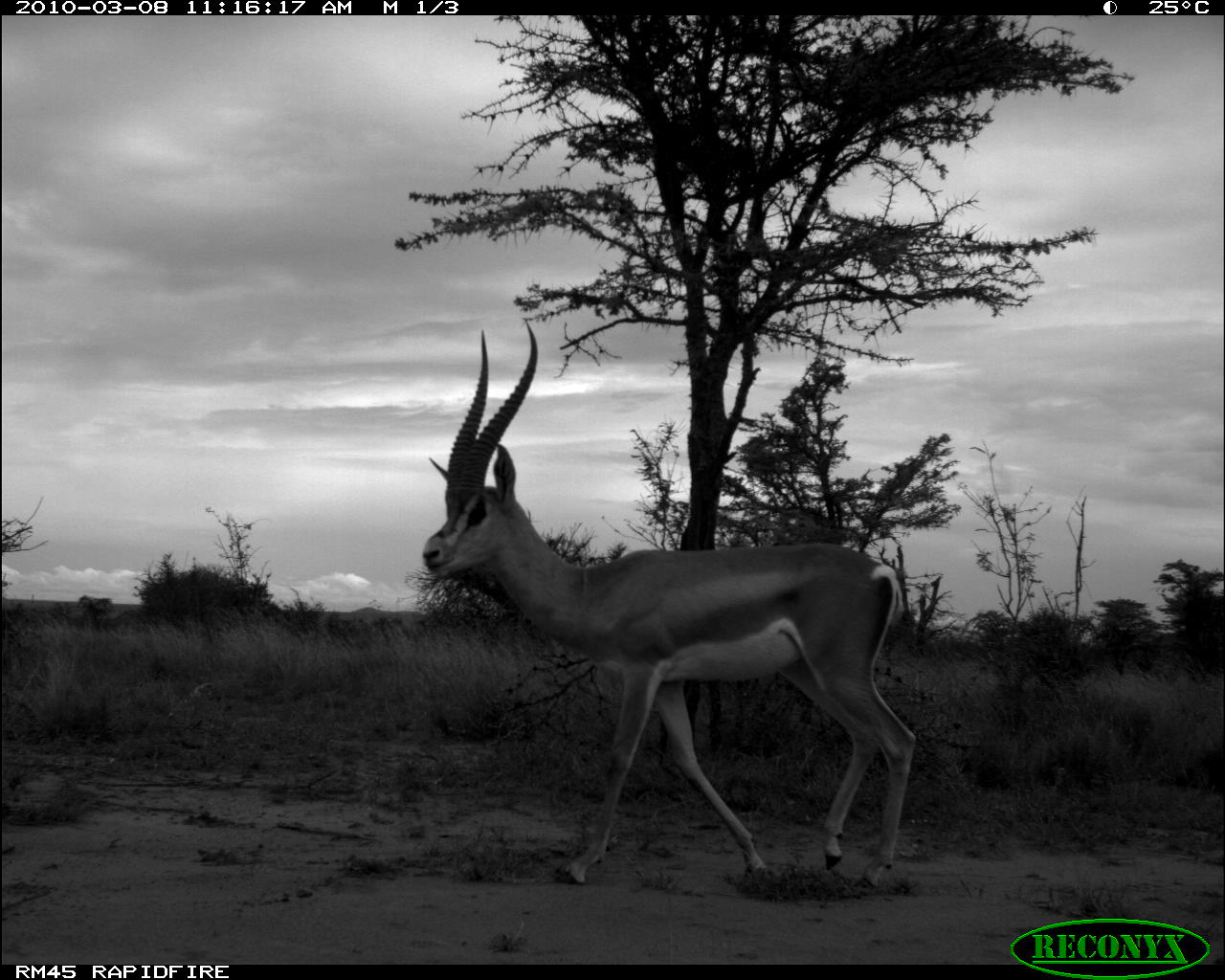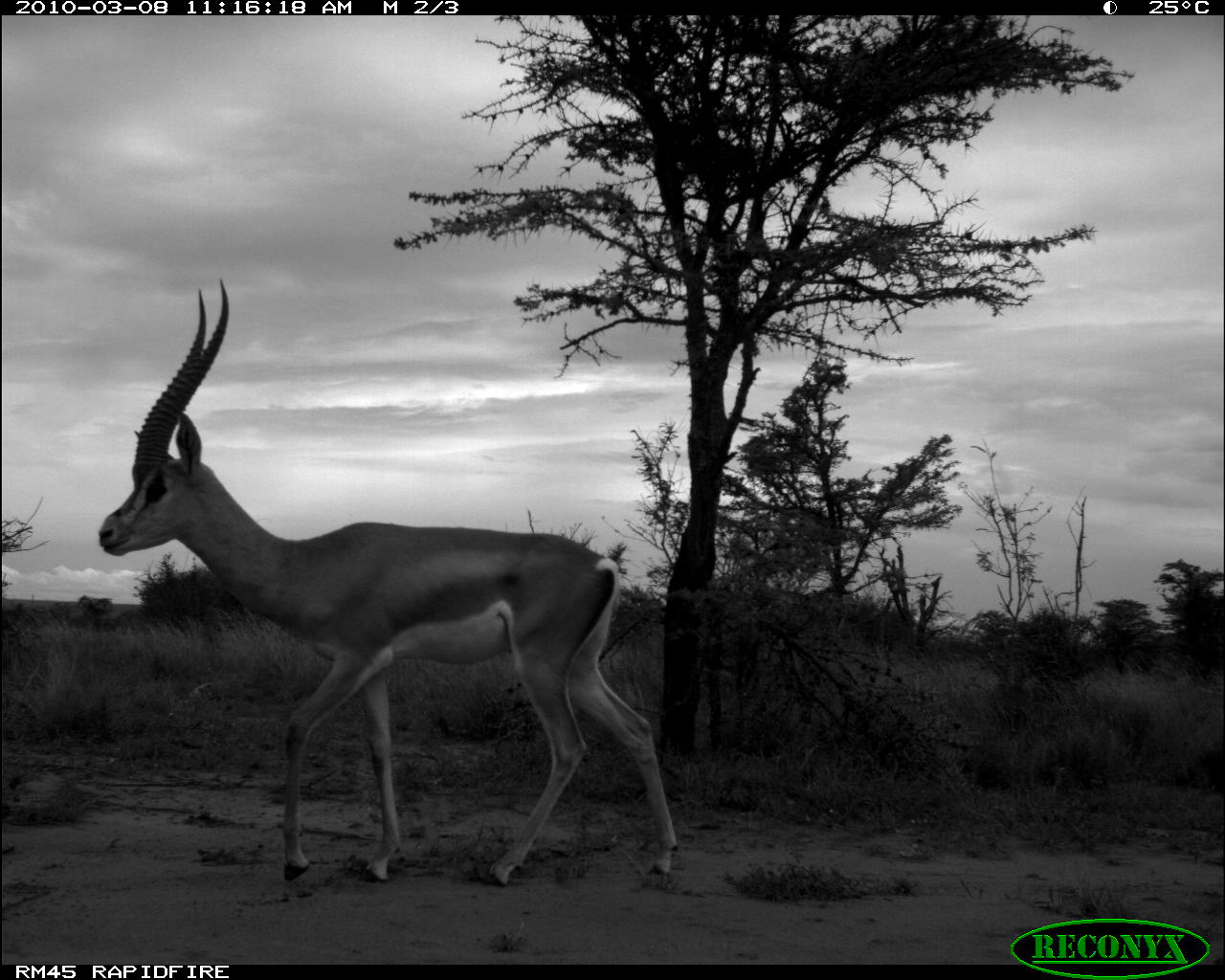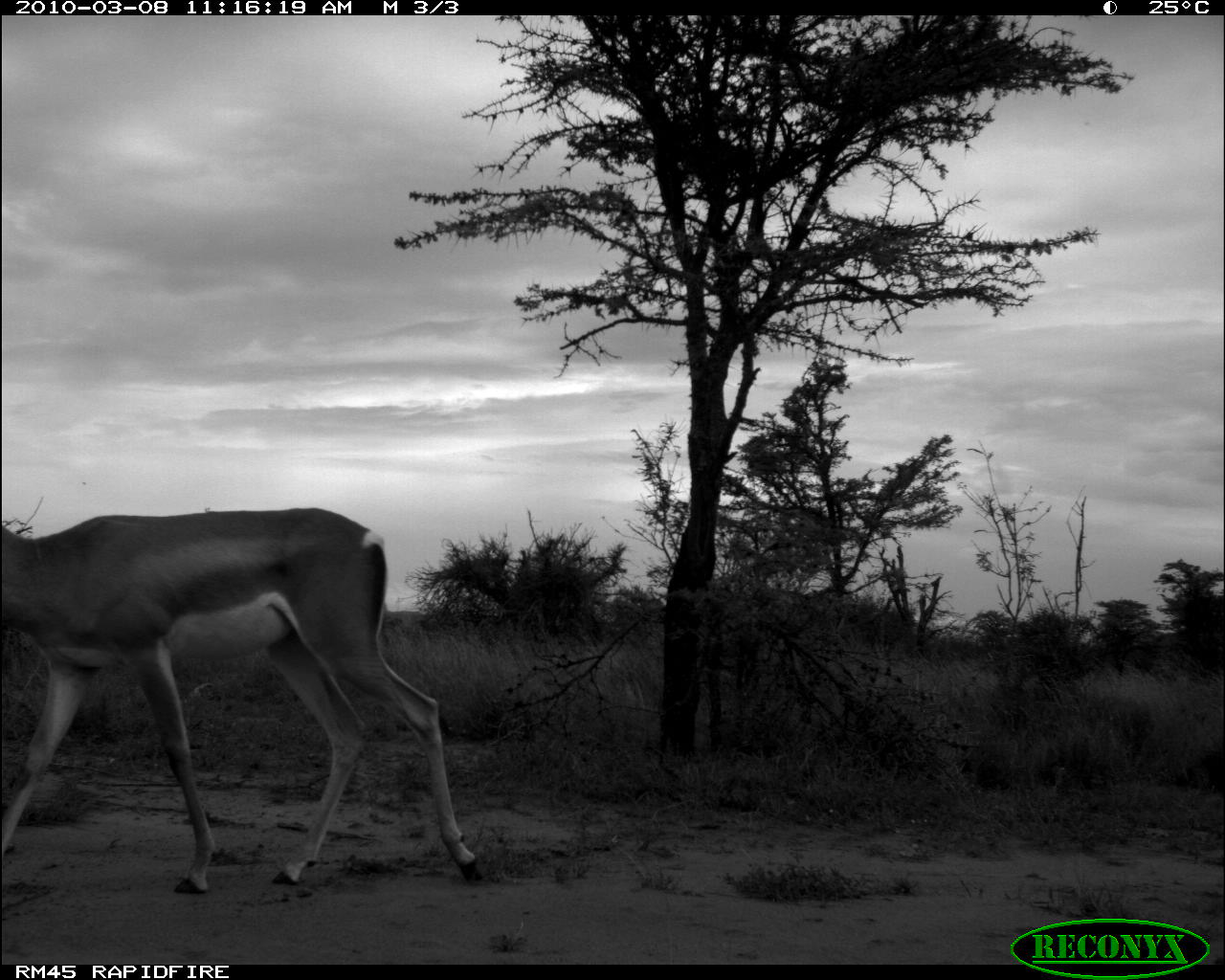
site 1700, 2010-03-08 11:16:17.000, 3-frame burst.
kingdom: Animalia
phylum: Chordata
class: Mammalia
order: Artiodactyla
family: Bovidae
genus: Nanger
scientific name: Nanger granti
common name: grant's gazelle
Nanger granti (grant's gazelle), count 1.